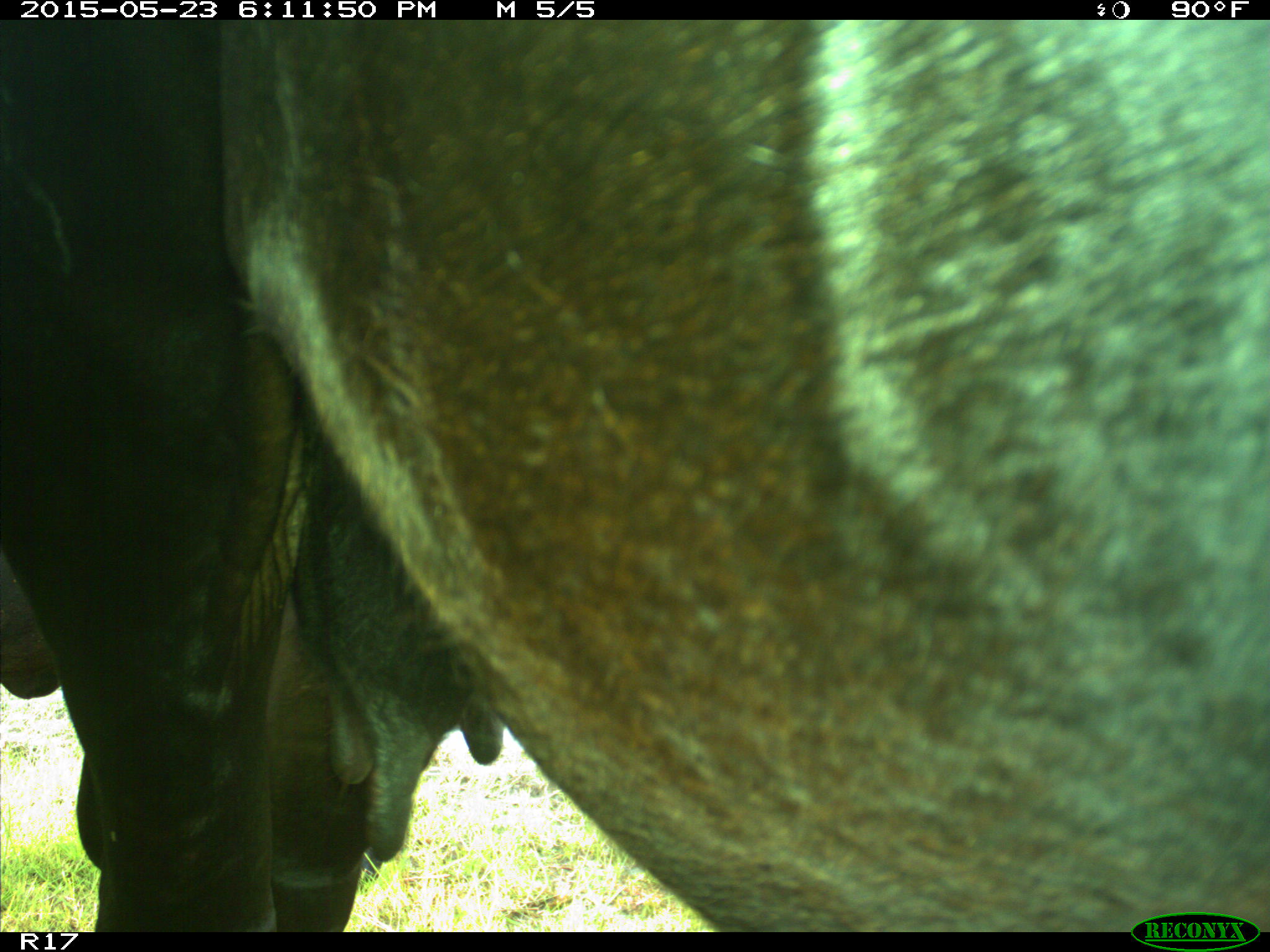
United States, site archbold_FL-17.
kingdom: Animalia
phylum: Chordata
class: Mammalia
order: Artiodactyla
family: Bovidae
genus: Bos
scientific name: Bos taurus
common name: domestic cow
Bos taurus (domestic cow).